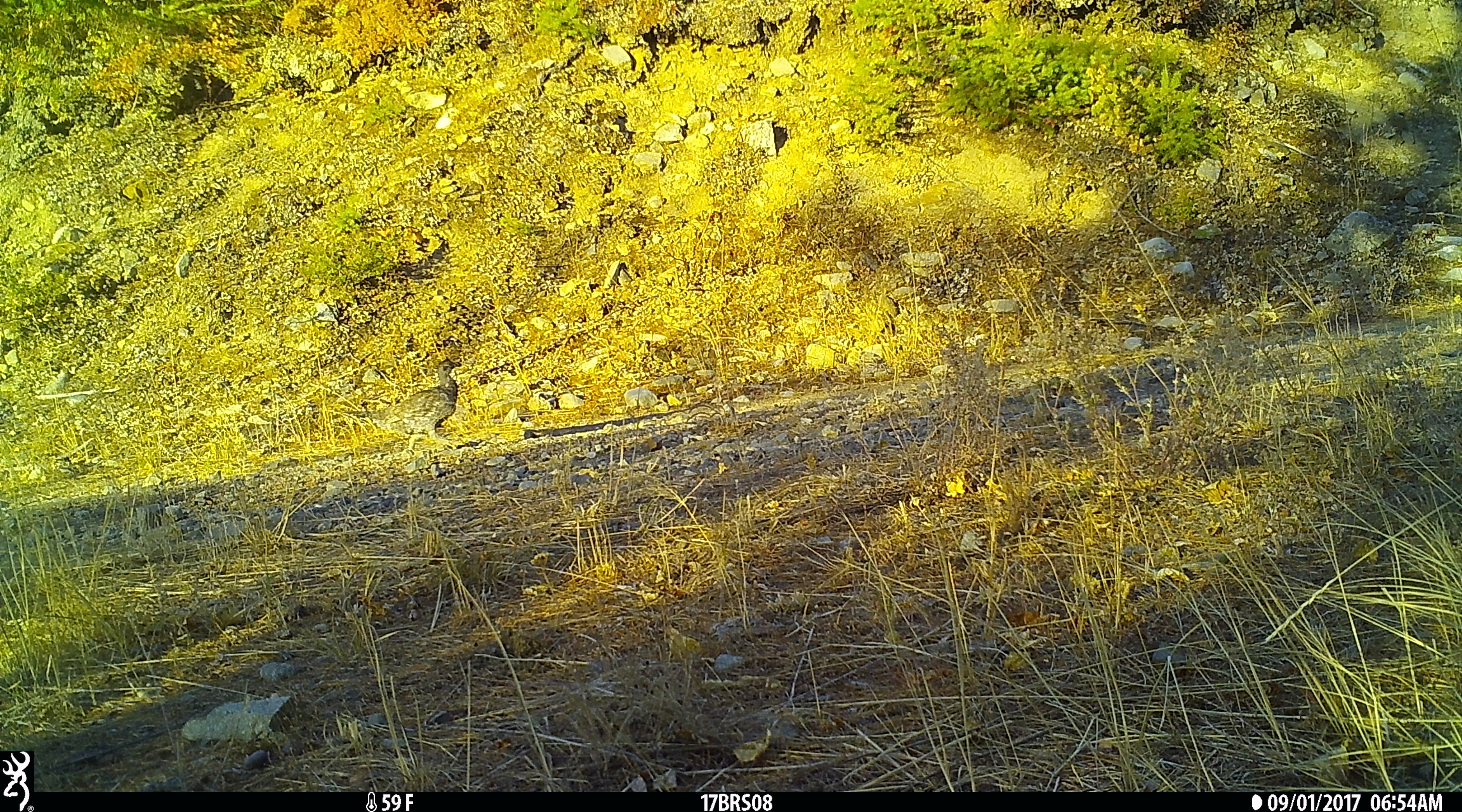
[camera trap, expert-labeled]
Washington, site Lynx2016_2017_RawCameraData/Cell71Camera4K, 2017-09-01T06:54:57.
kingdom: Animalia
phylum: Chordata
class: Aves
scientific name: Aves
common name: birds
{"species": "Aves (birds)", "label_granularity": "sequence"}